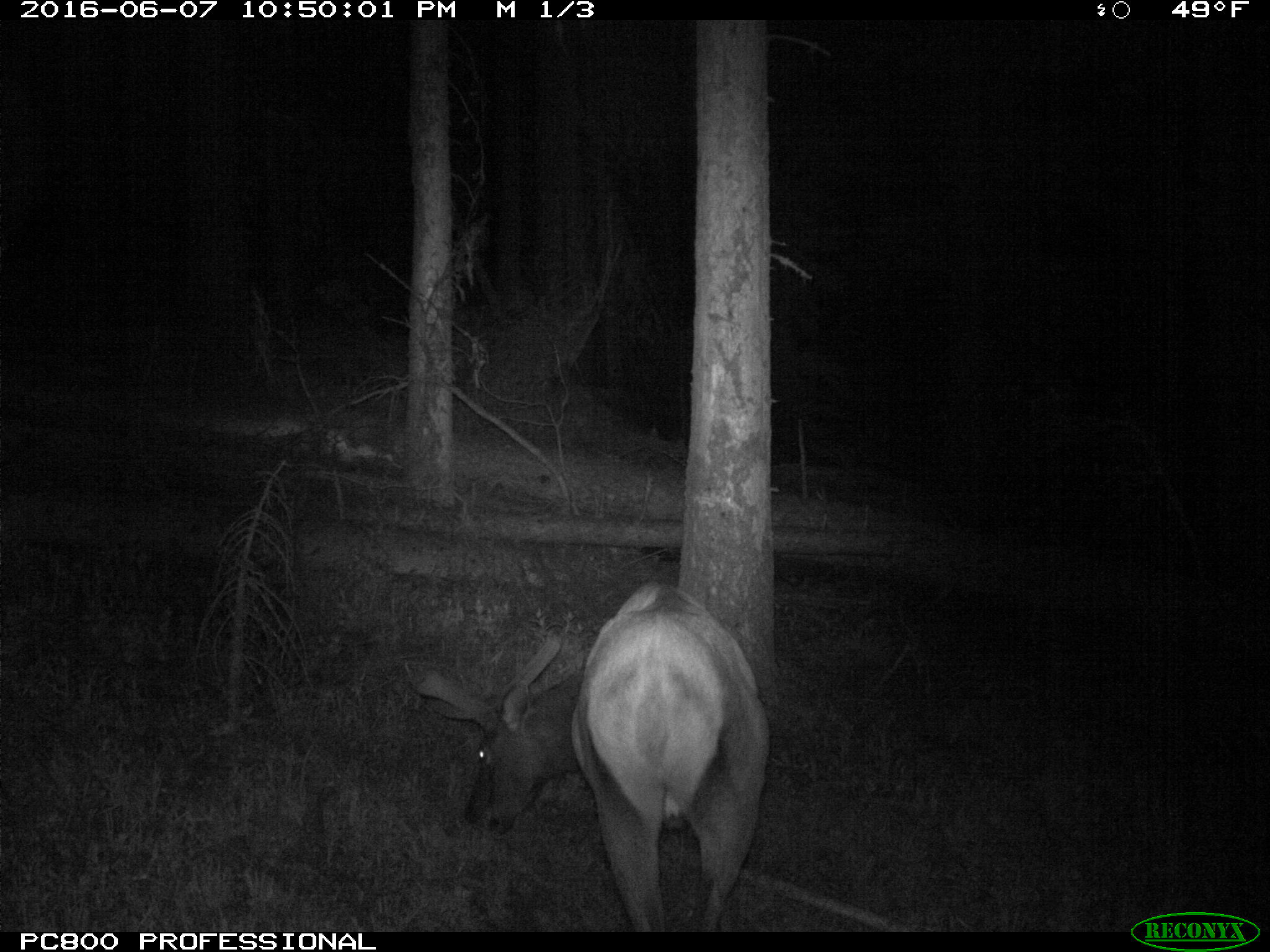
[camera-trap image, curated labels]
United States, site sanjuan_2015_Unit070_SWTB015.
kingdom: Animalia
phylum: Chordata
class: Mammalia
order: Artiodactyla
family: Cervidae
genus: Cervus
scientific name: Cervus elaphus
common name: red deer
Cervus elaphus (red deer).